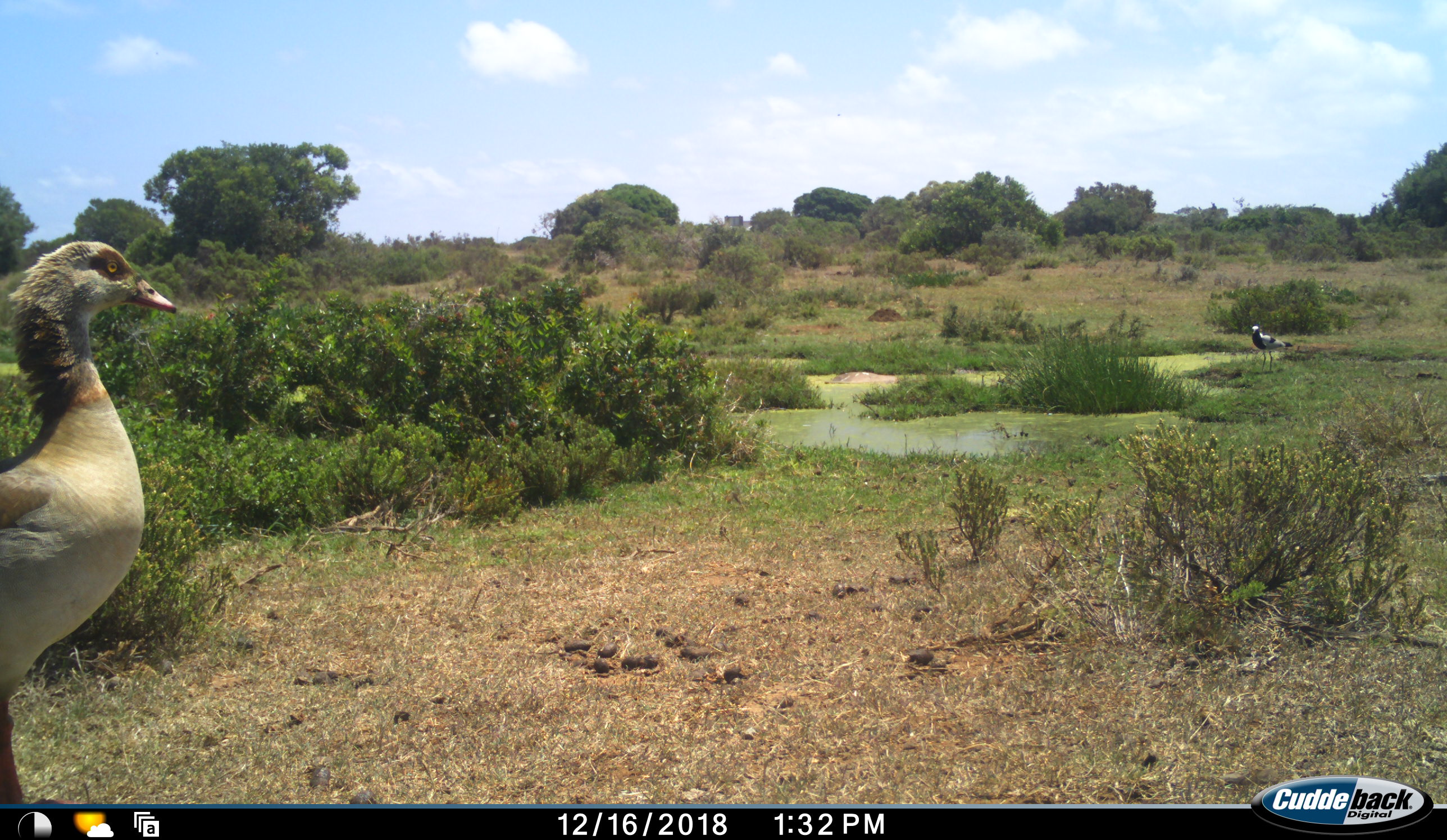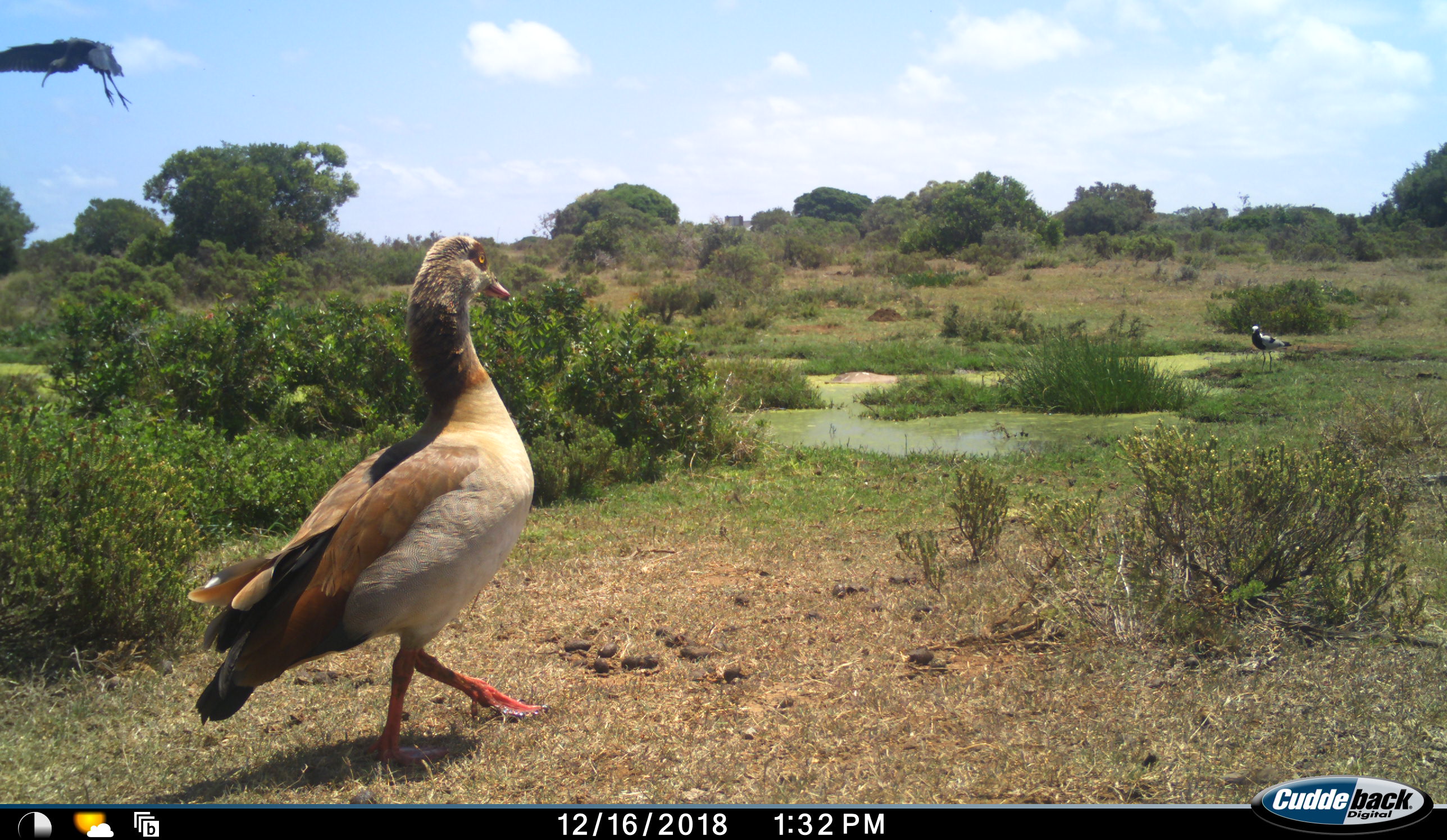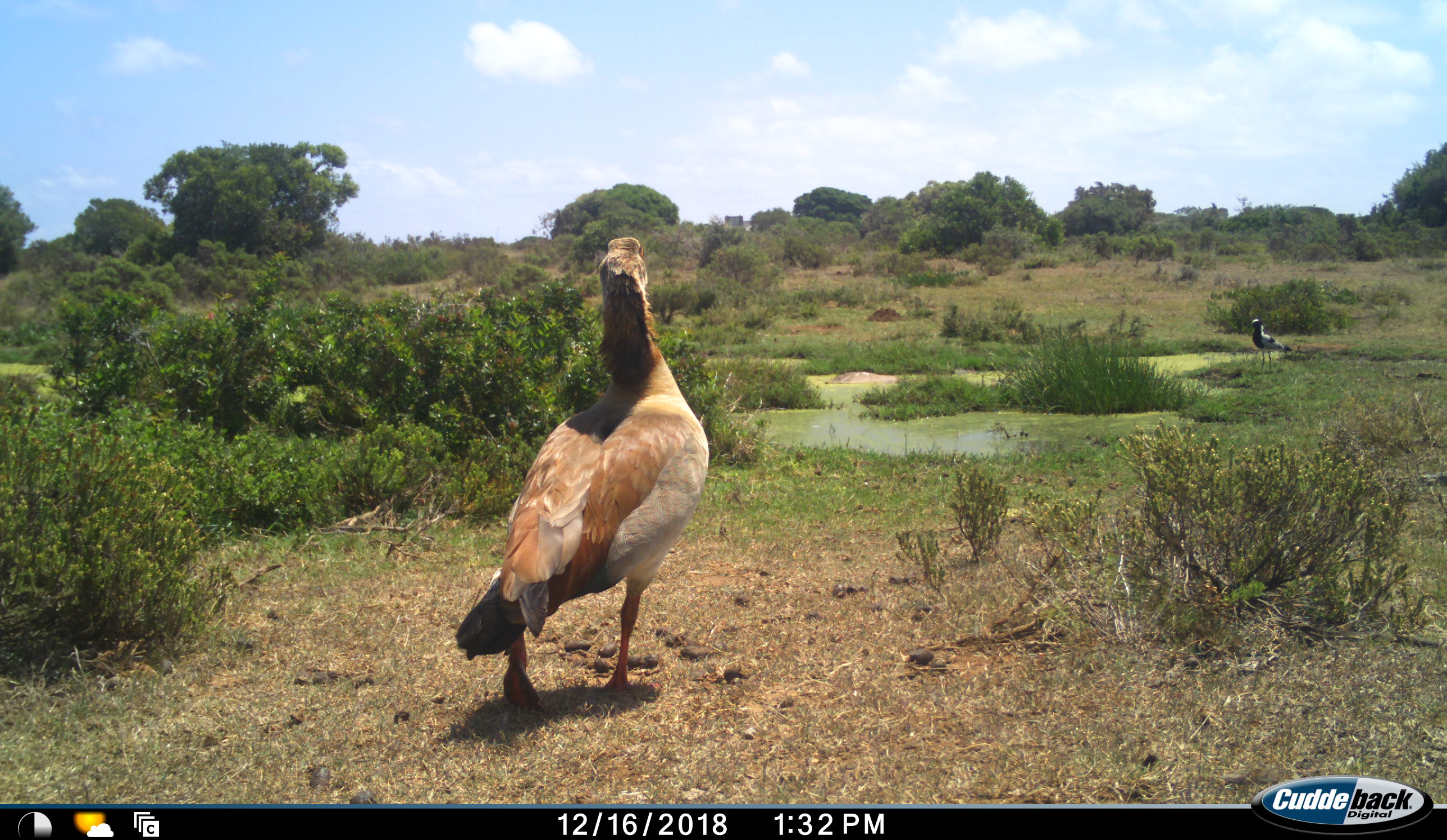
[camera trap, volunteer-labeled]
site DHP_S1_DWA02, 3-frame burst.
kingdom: Animalia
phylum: Chordata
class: Aves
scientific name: Aves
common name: bird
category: birdother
Birdother (bird) (Aves), count 3. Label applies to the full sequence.